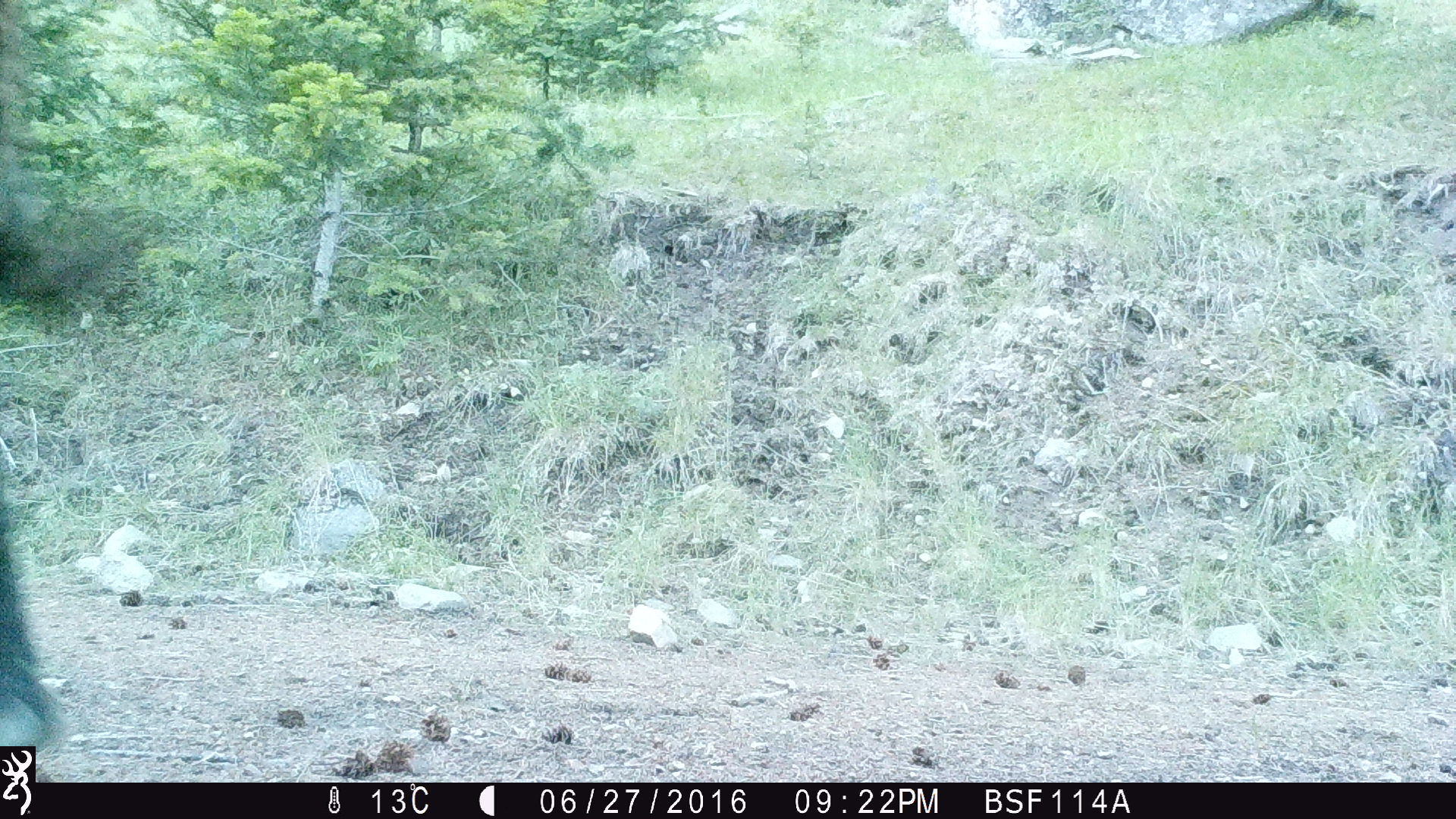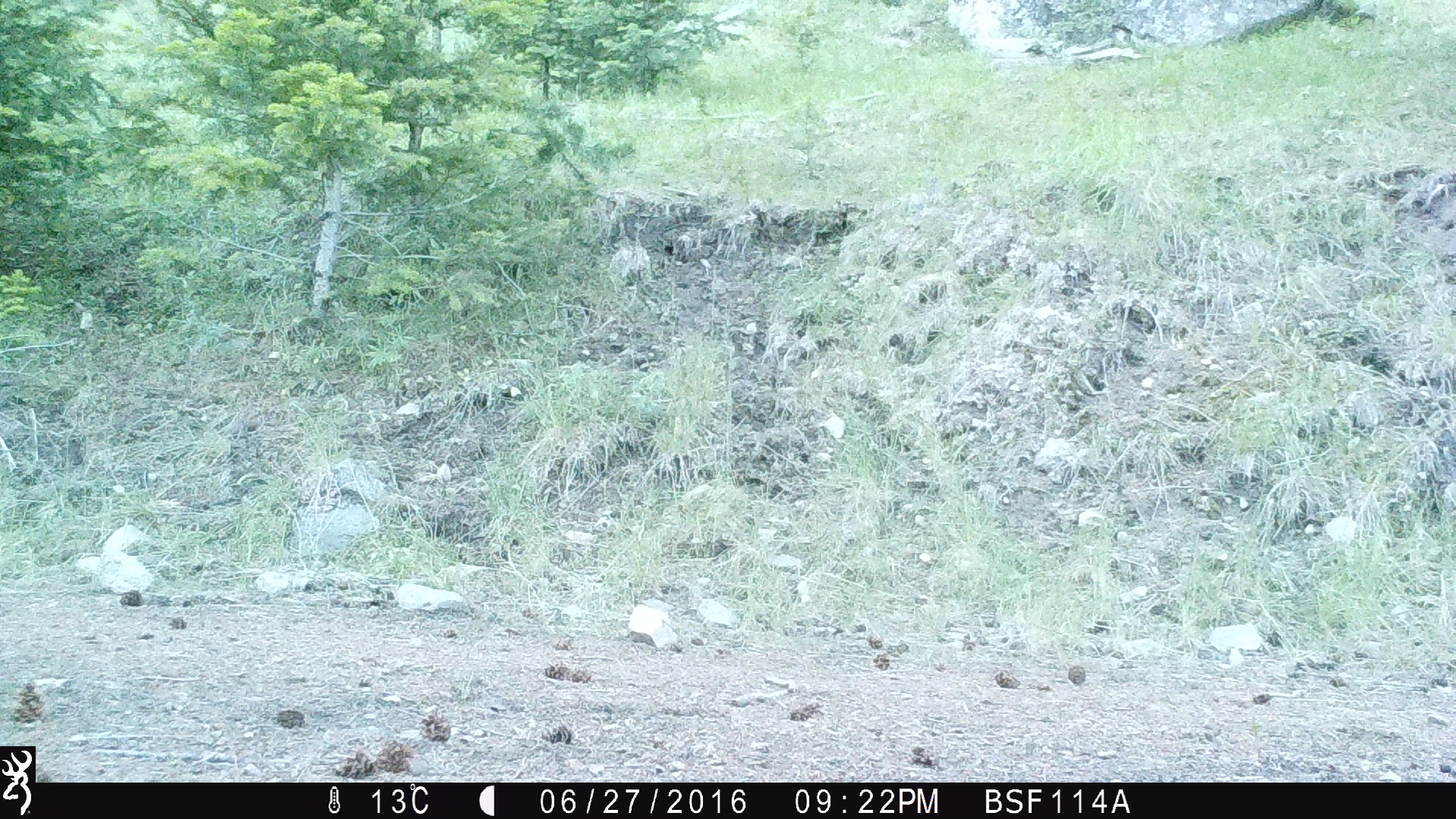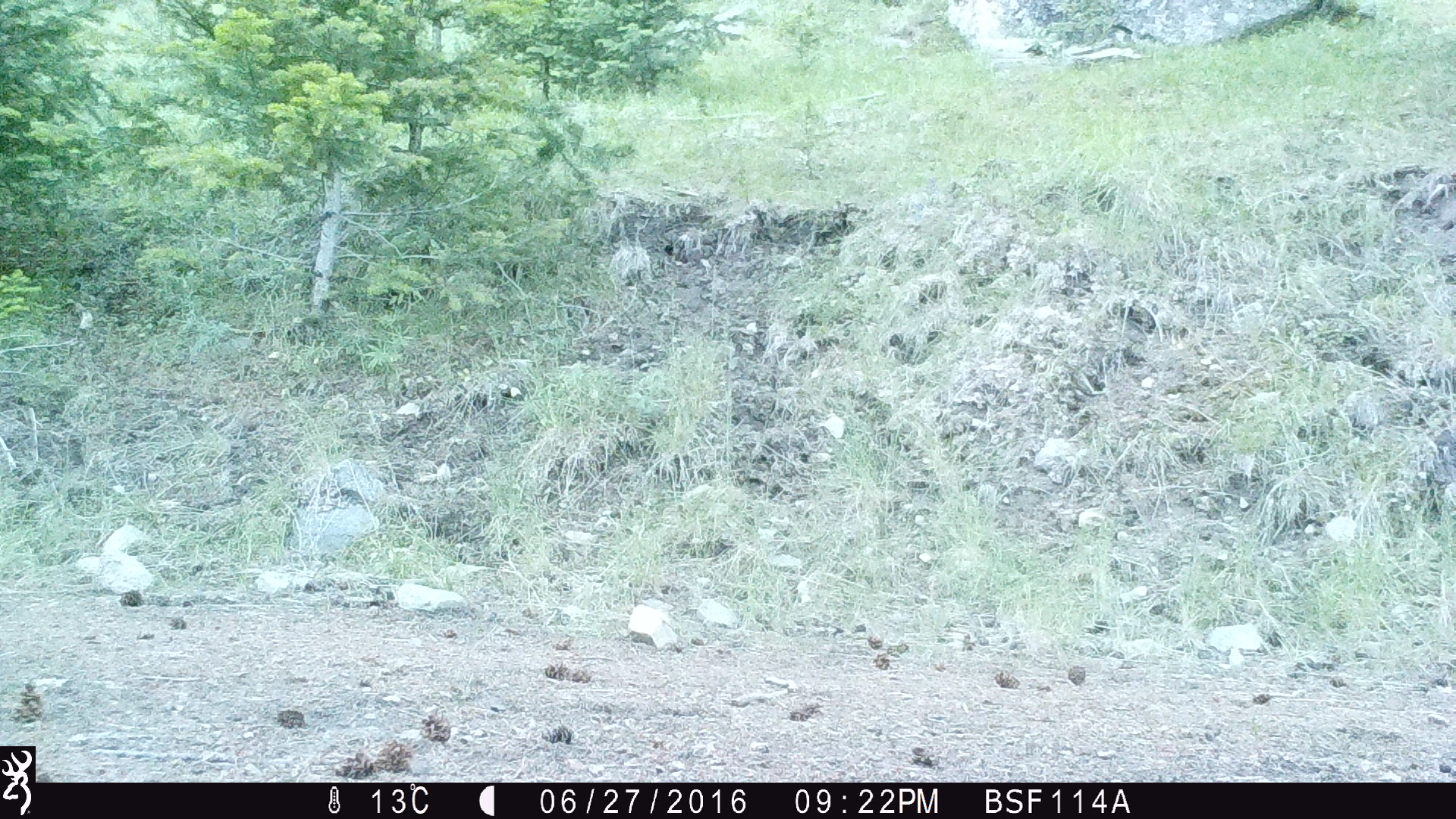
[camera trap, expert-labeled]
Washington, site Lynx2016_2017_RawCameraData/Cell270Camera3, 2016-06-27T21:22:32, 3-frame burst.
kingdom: Animalia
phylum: Chordata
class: Mammalia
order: Artiodactyla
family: Bovidae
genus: Bos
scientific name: Bos taurus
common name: domestic cattle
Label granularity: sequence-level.